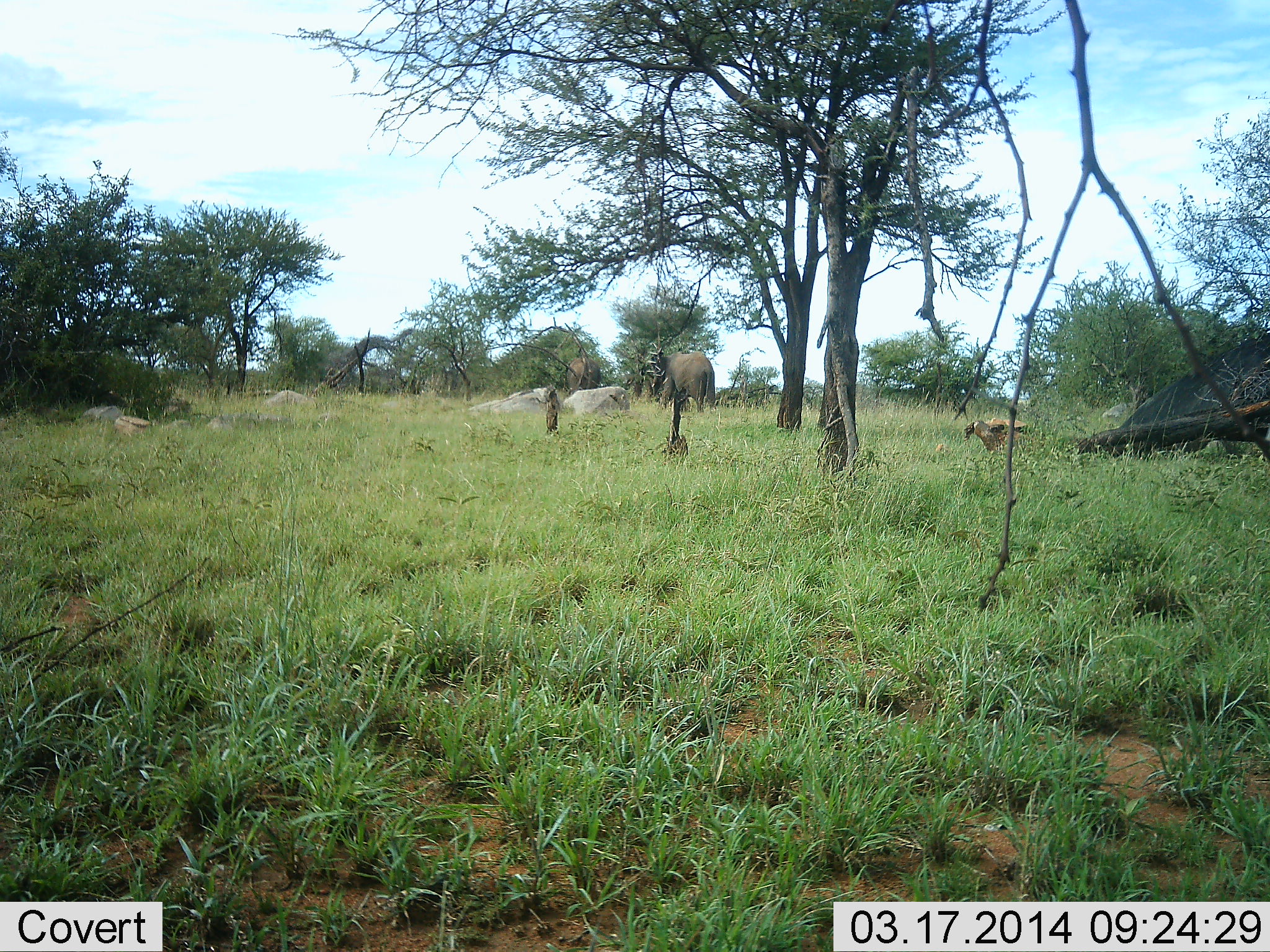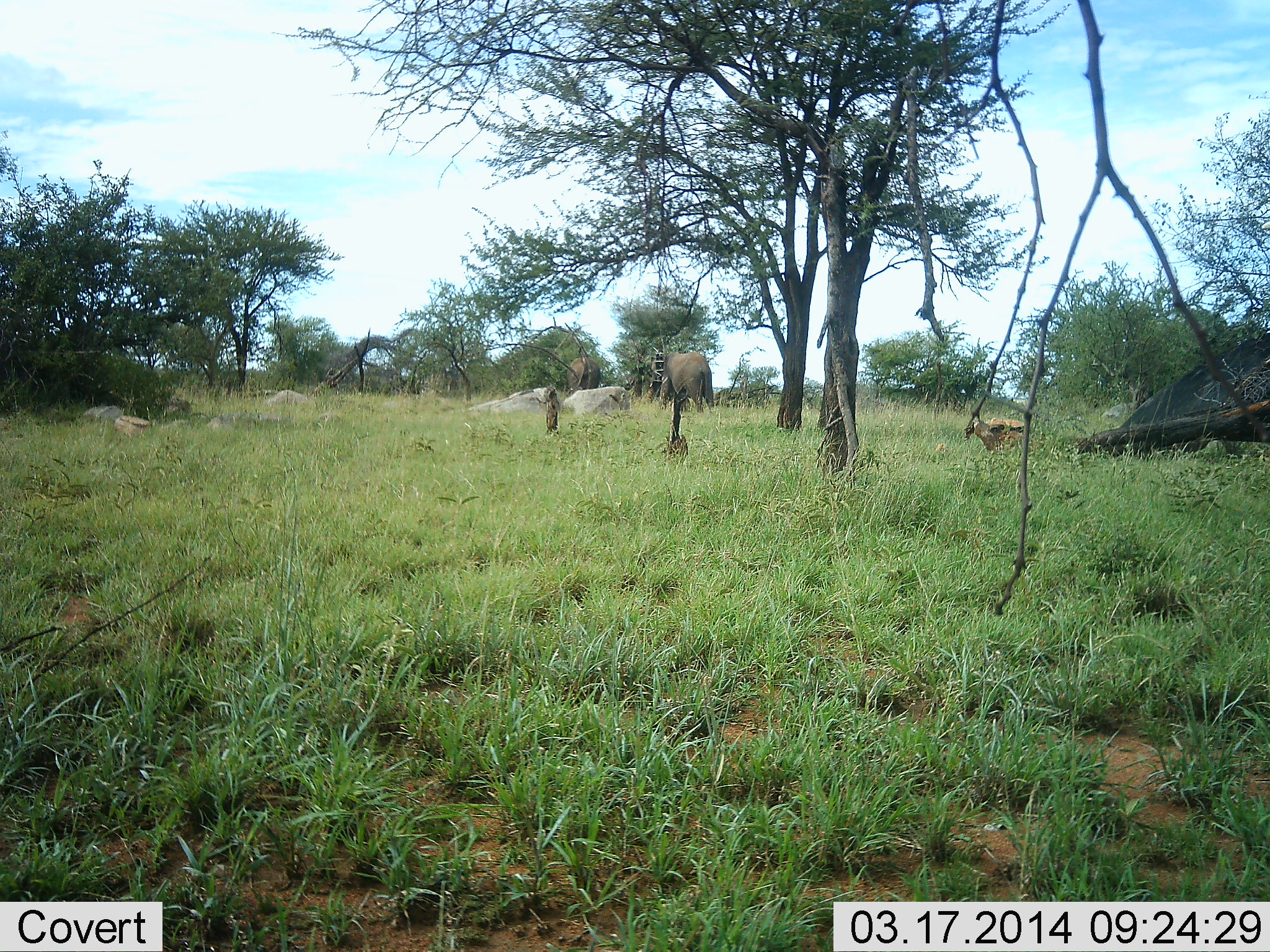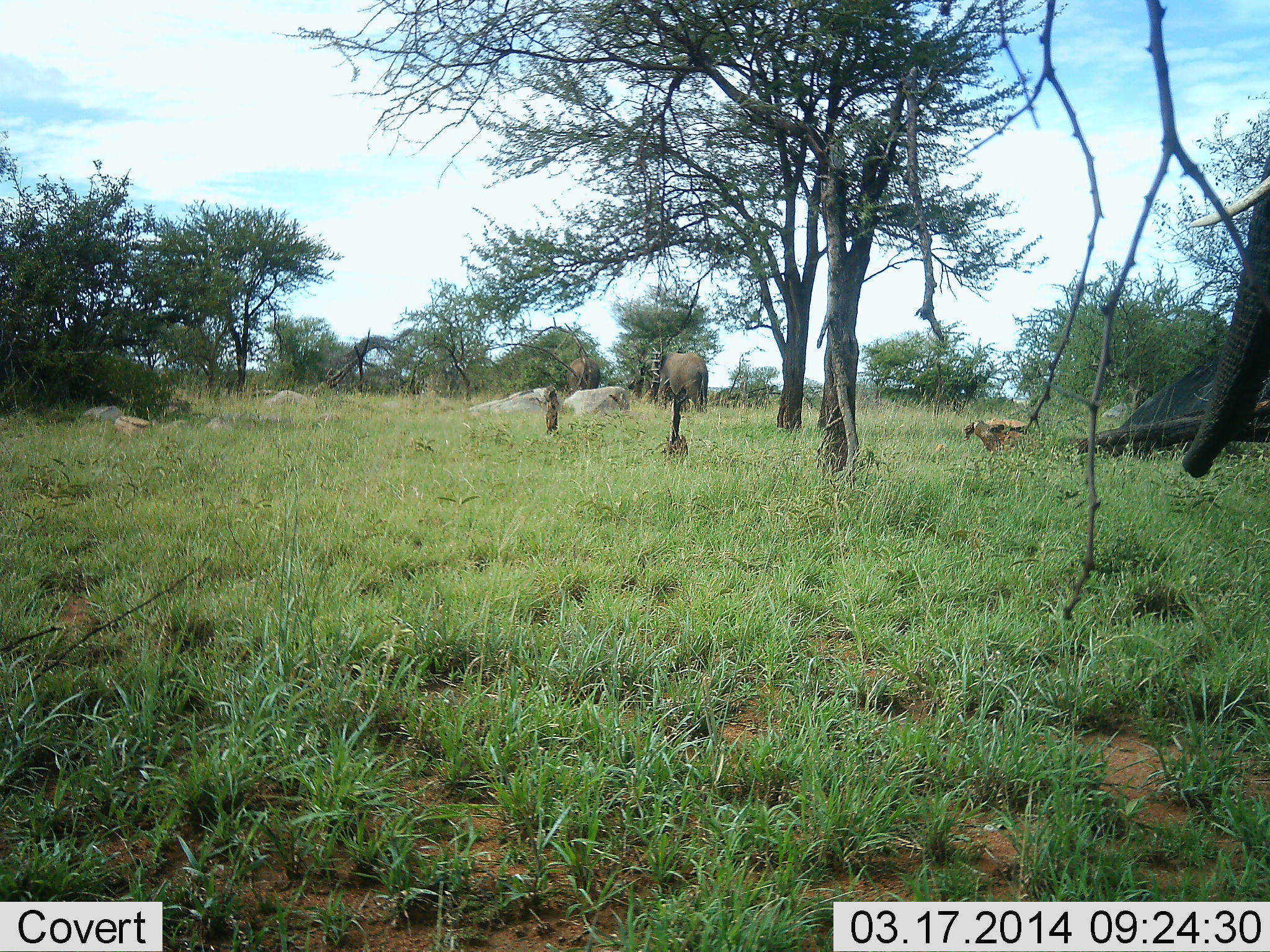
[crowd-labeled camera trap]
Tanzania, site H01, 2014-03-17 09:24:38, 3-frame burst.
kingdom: Animalia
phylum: Chordata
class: Mammalia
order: Proboscidea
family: Elephantidae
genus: Loxodonta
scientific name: Loxodonta africana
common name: african bush elephant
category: elephant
Elephant (african bush elephant) (Loxodonta africana), count 2. Behavior (volunteer vote fractions): standing 30%, resting 0%, moving 50%, interacting 0%. Young present (vote fraction): 0%. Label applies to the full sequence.